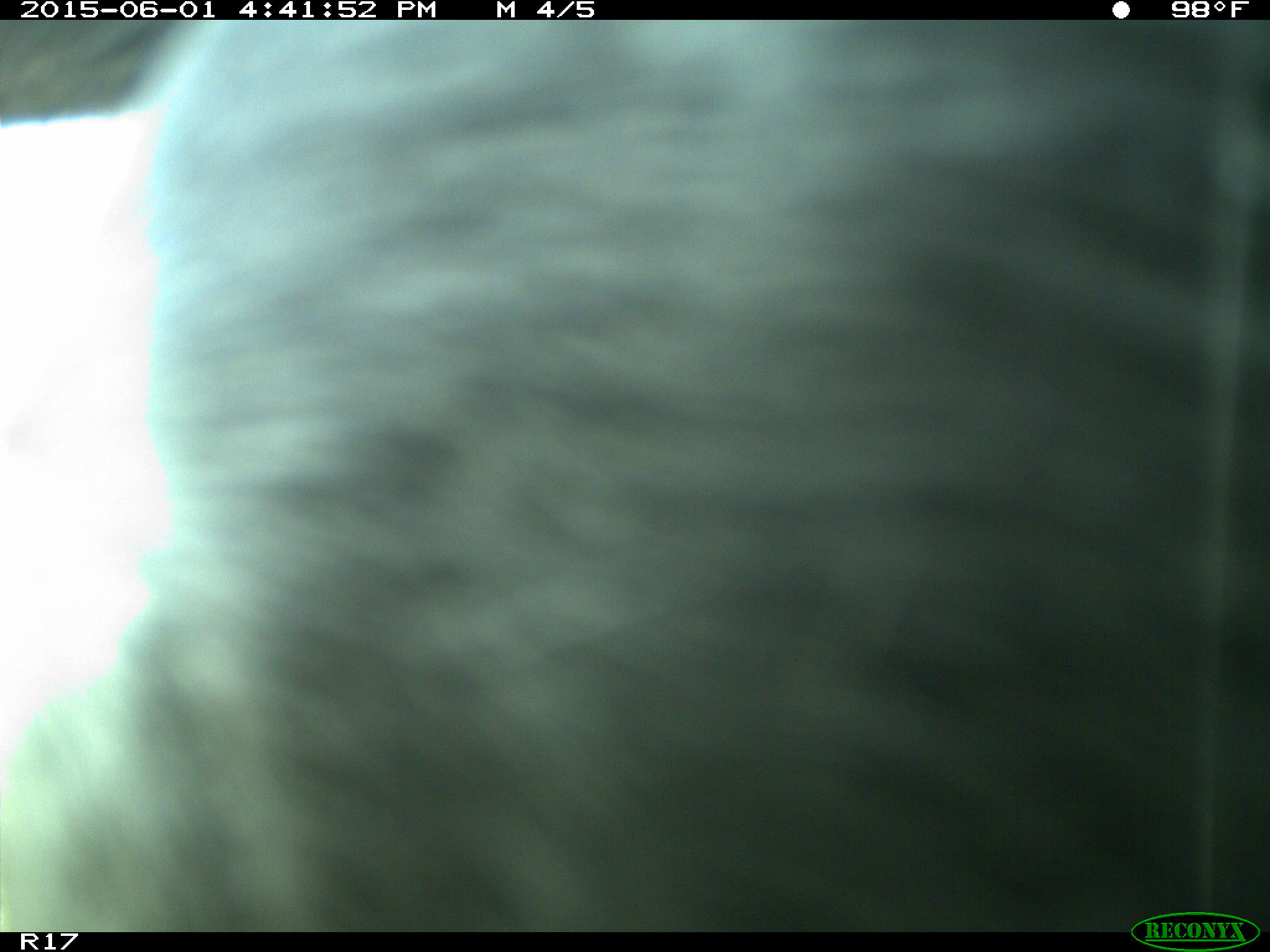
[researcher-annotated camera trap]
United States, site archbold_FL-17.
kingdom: Animalia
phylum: Chordata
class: Mammalia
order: Artiodactyla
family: Bovidae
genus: Bos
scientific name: Bos taurus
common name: domestic cow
Bos taurus (domestic cow).